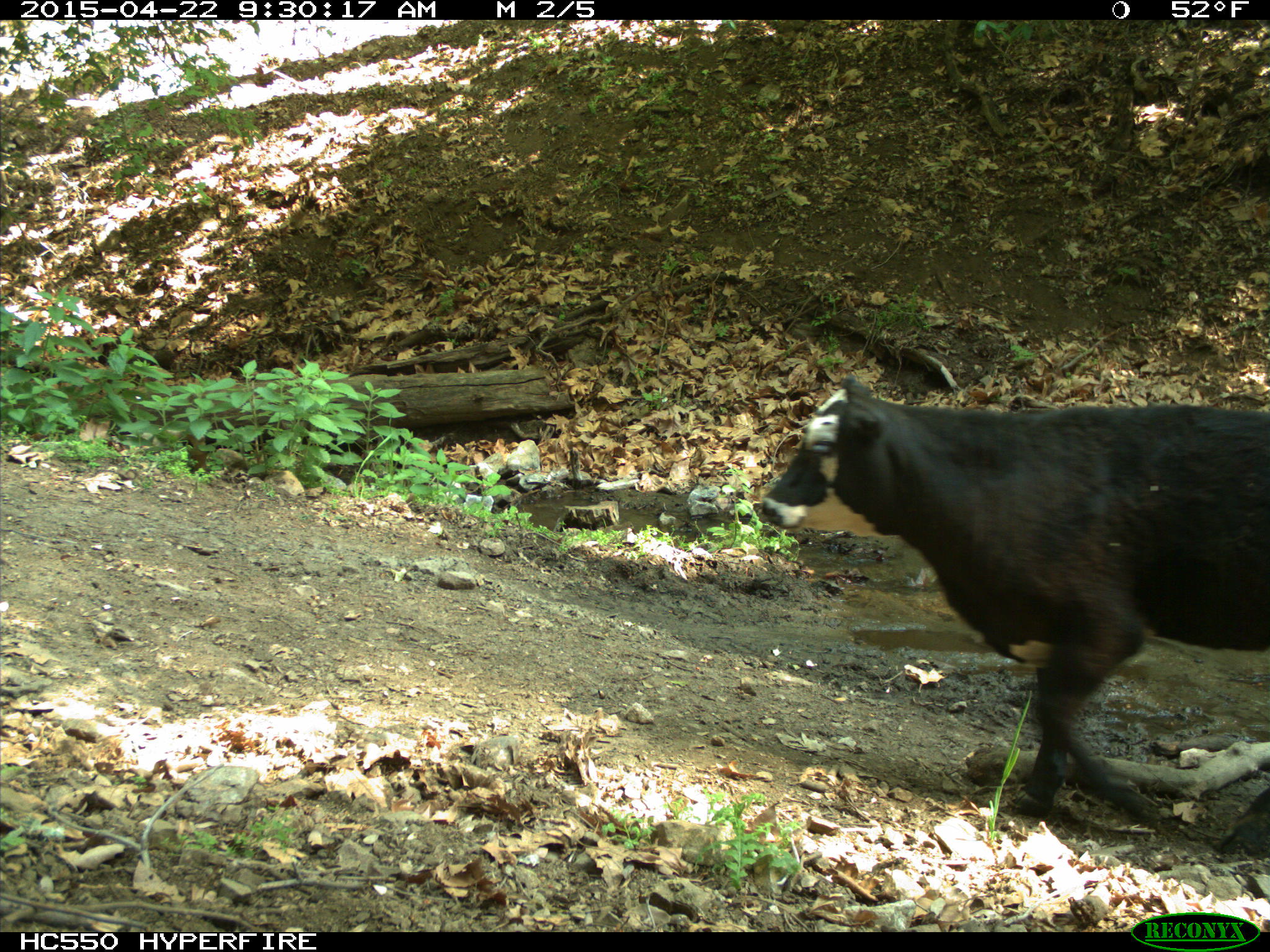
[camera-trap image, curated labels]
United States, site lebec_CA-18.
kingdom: Animalia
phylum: Chordata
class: Mammalia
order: Artiodactyla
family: Bovidae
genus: Bos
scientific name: Bos taurus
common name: domestic cow